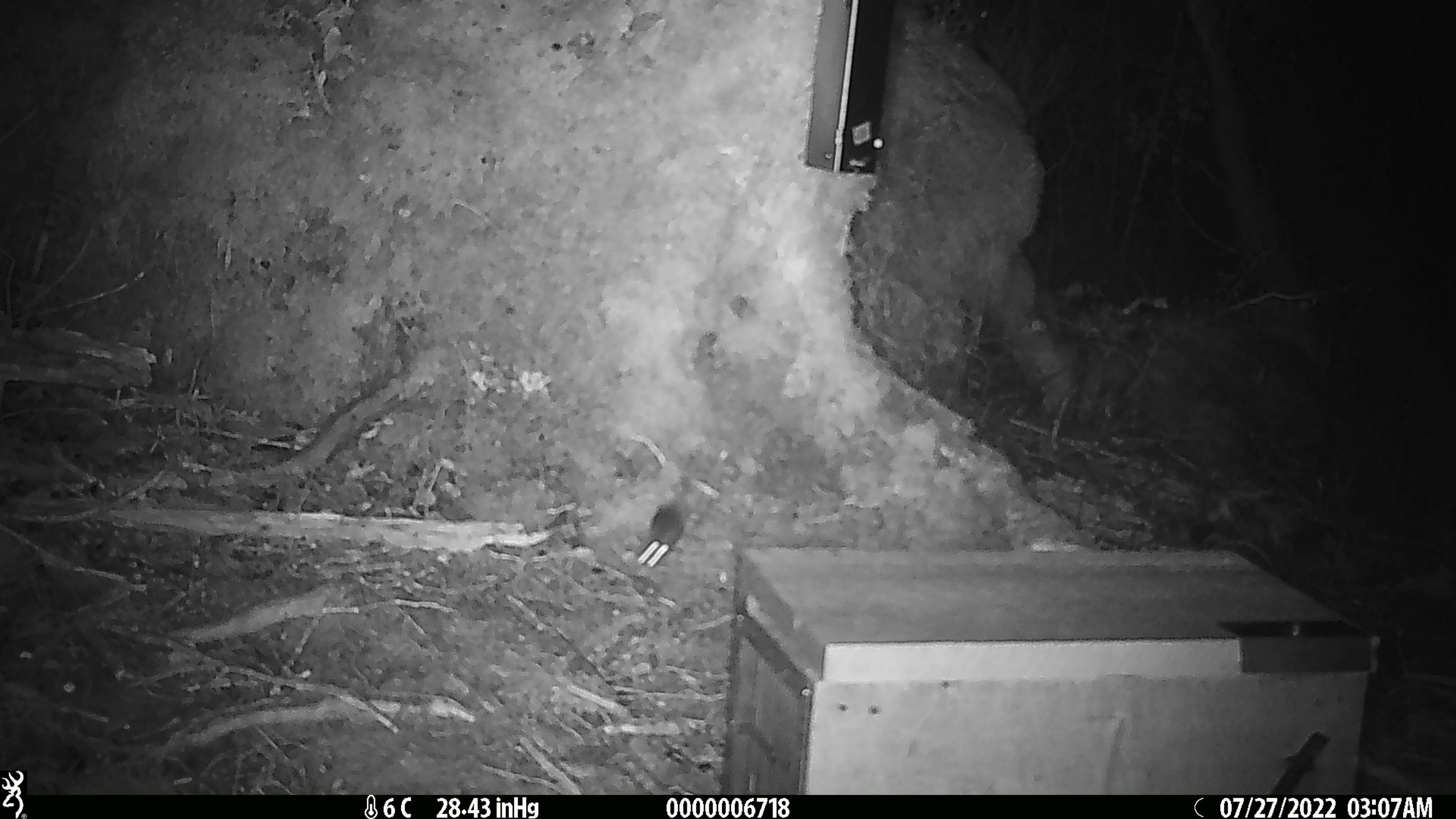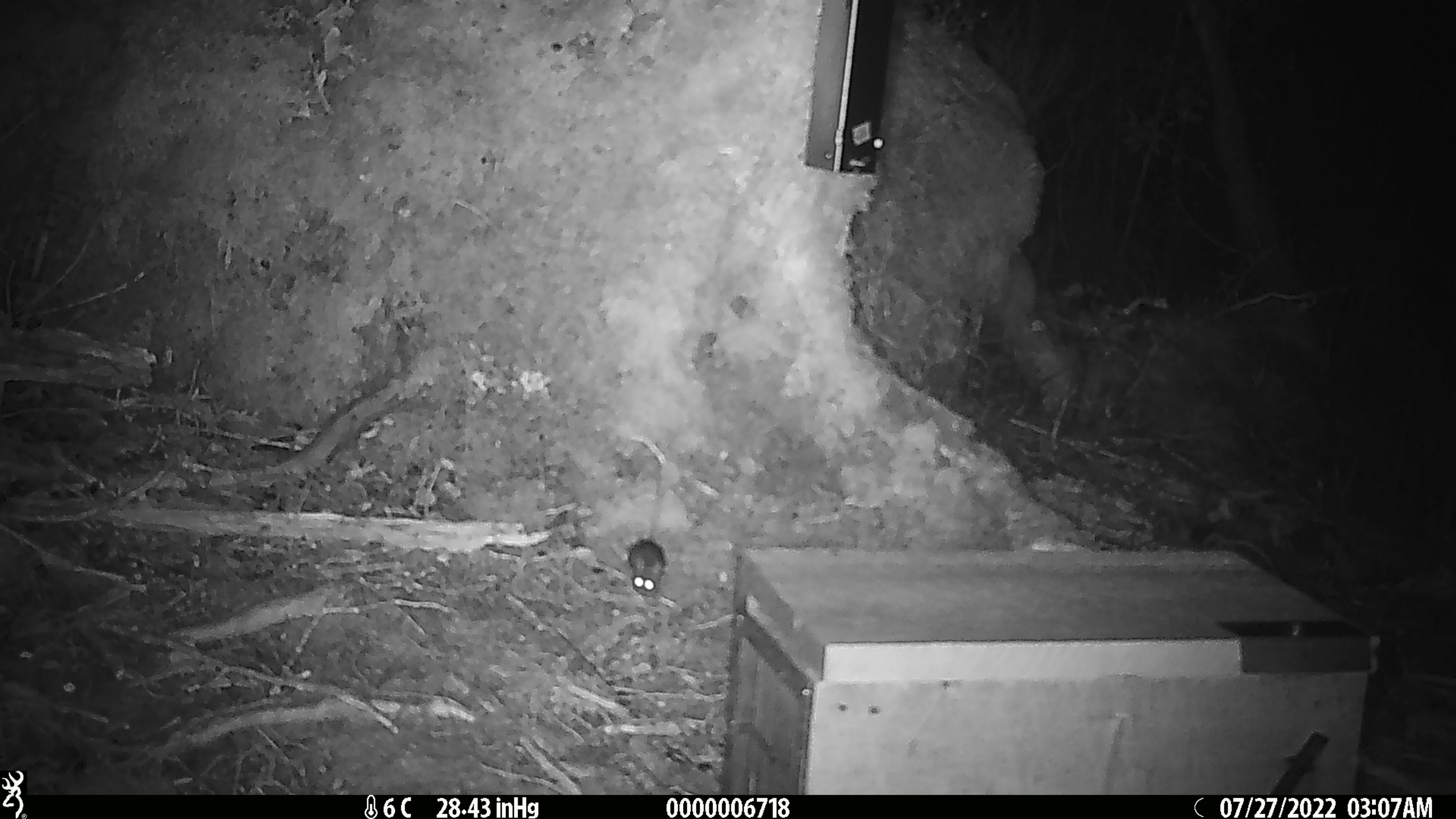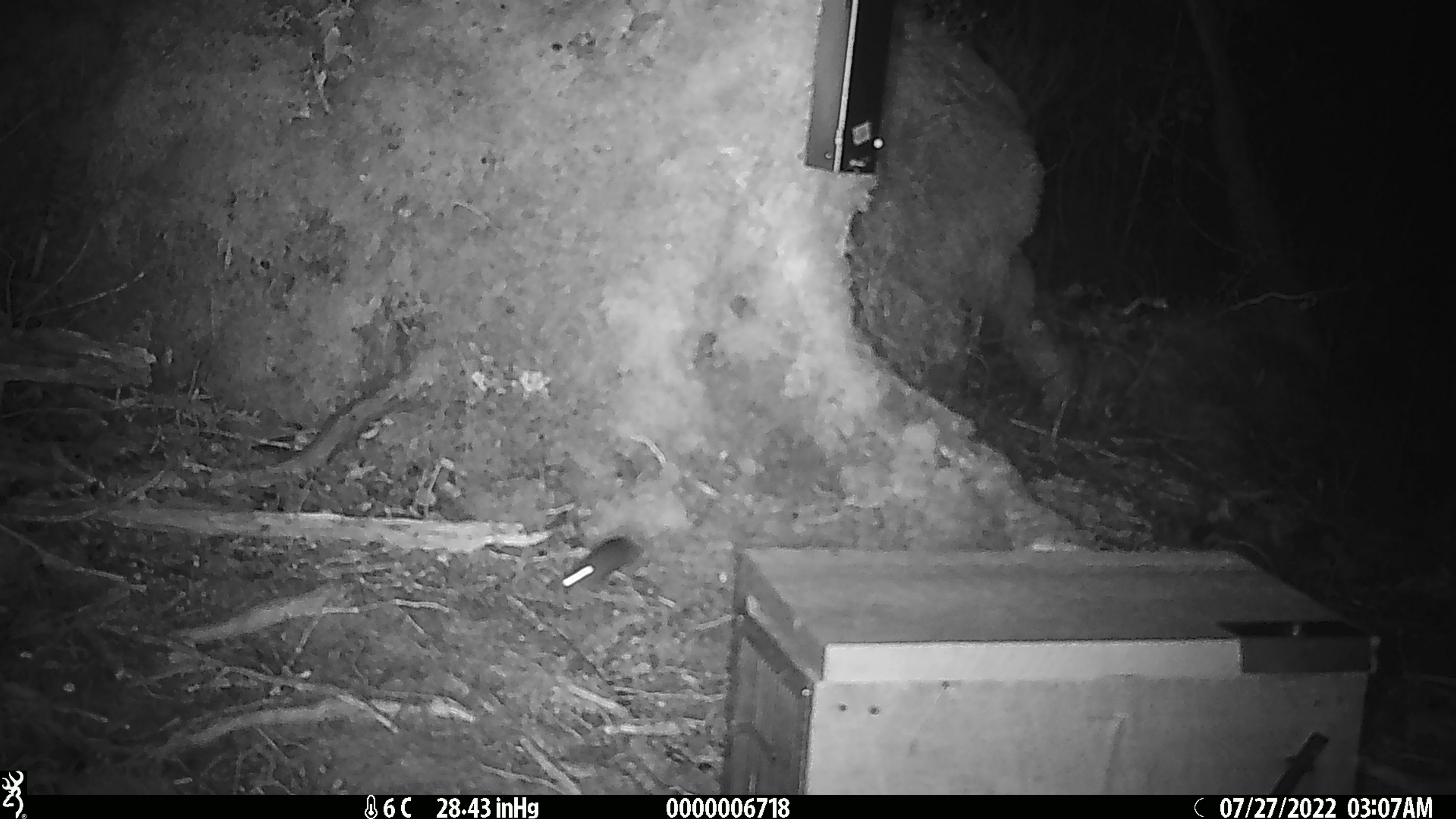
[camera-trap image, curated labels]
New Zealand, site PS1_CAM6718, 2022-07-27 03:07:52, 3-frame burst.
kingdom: Animalia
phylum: Chordata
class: Mammalia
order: Rodentia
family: Muridae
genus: Mus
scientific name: Mus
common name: mouse